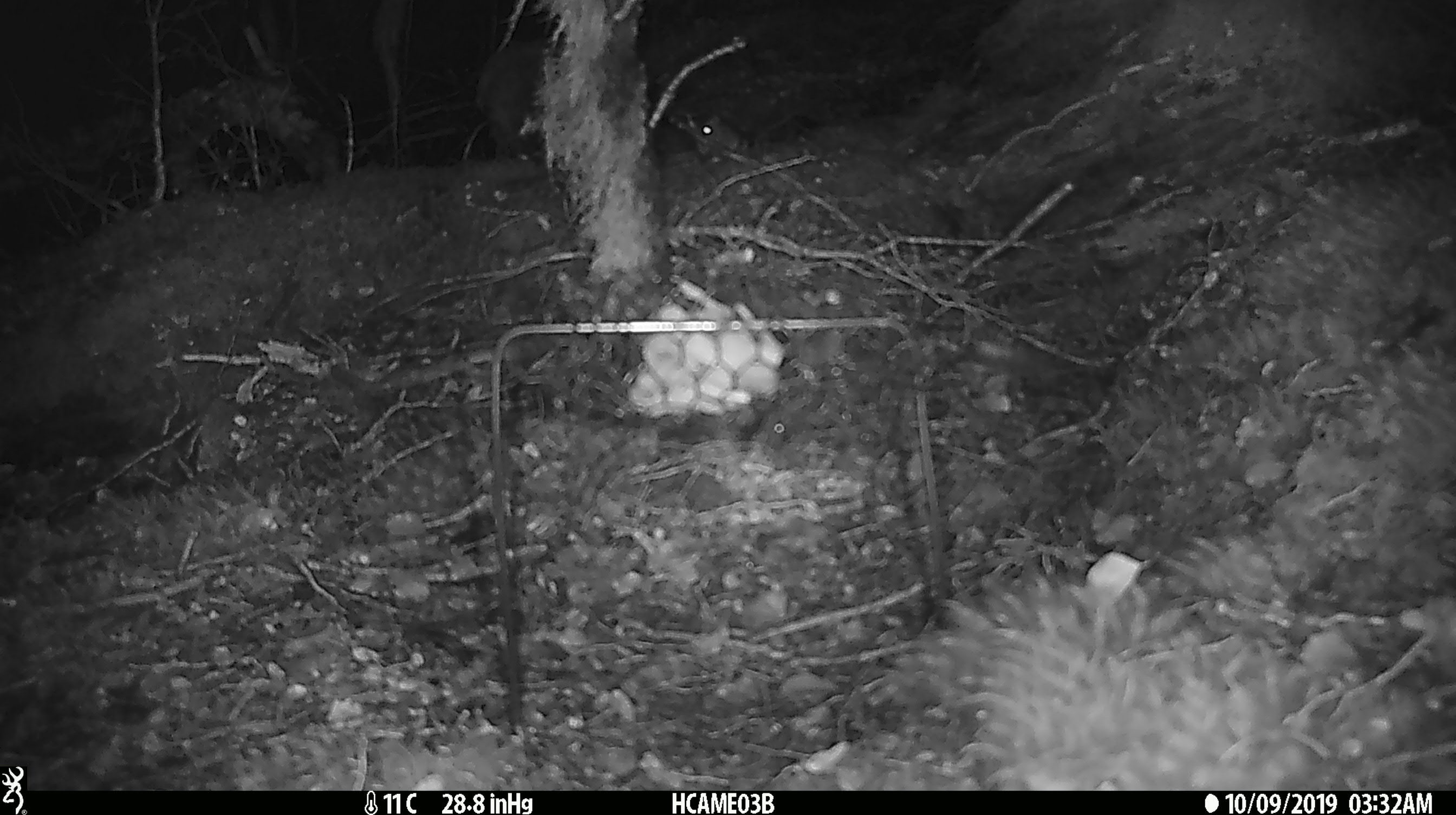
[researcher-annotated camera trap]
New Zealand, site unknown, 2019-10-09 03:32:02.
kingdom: Animalia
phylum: Chordata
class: Mammalia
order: Rodentia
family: Muridae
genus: Mus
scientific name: Mus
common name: mouse